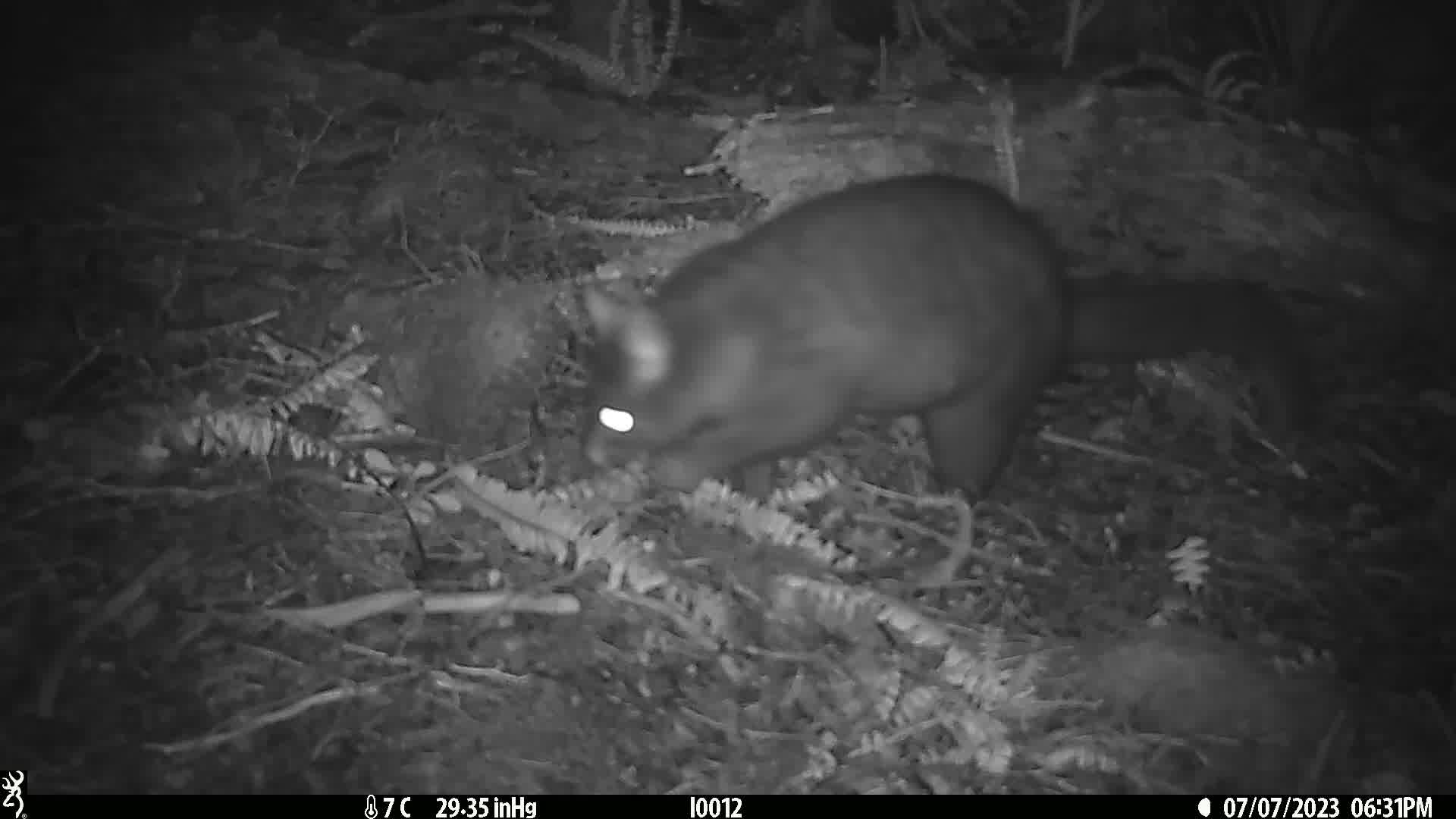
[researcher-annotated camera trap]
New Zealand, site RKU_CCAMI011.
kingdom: Animalia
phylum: Chordata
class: Mammalia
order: Diprotodontia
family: Phalangeridae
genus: Trichosurus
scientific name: Trichosurus vulpecula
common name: common brushtail possum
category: possum